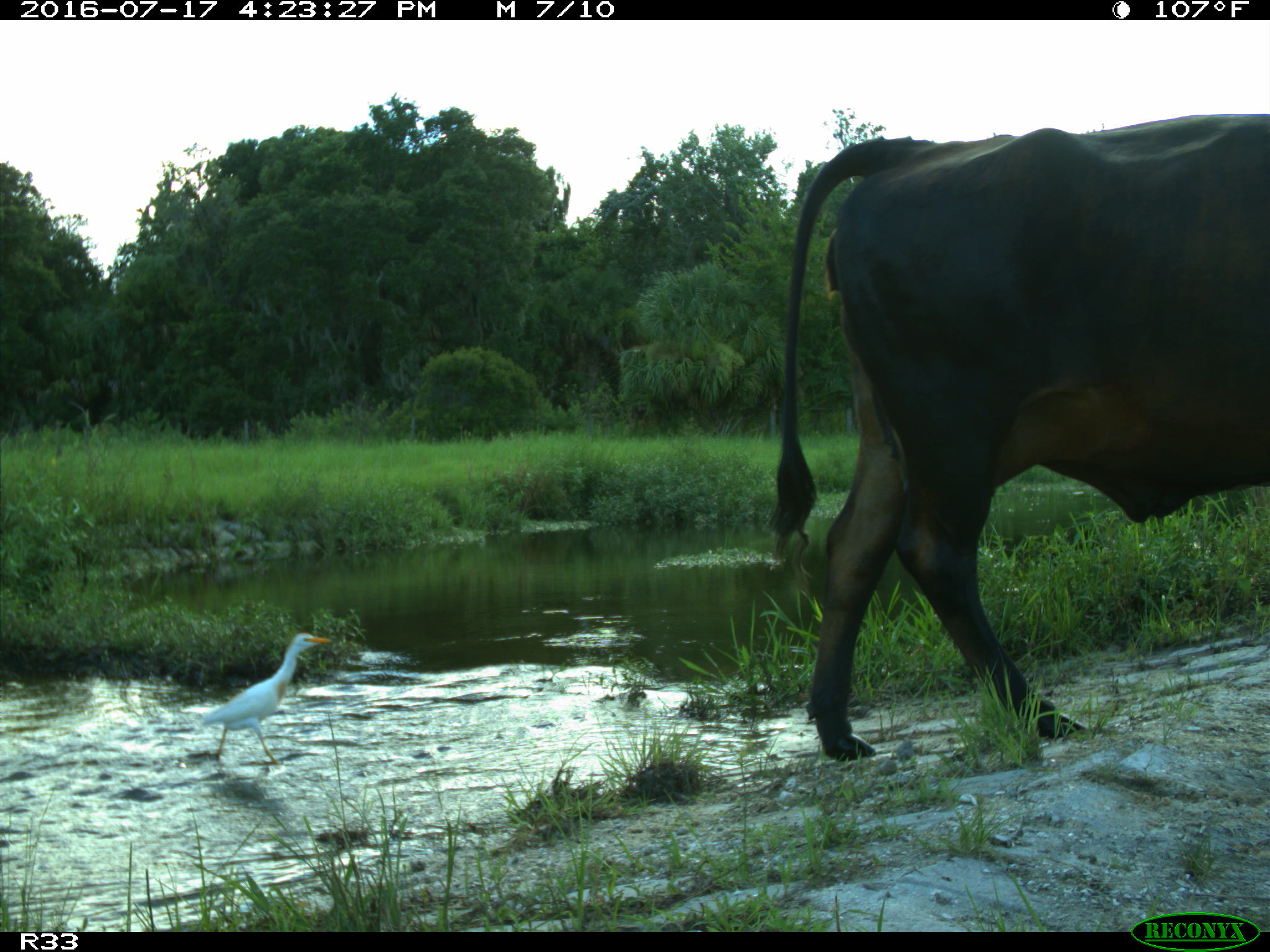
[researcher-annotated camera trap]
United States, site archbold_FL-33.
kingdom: Animalia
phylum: Chordata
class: Mammalia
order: Artiodactyla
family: Bovidae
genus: Bos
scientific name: Bos taurus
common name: domestic cow